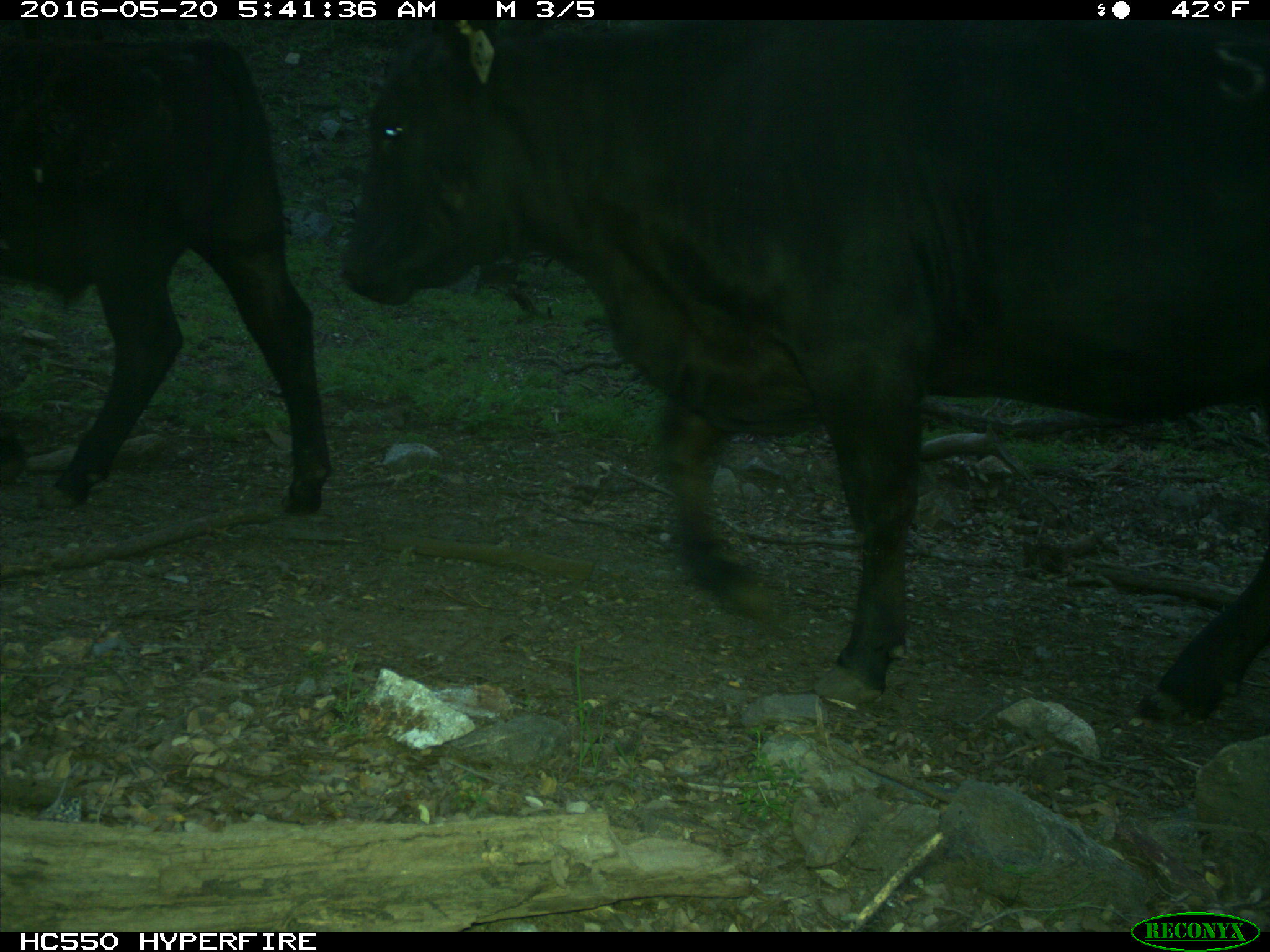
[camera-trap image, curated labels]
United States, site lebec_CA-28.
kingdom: Animalia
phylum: Chordata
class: Mammalia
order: Artiodactyla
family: Bovidae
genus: Bos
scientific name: Bos taurus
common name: domestic cow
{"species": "Bos taurus (domestic cow)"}